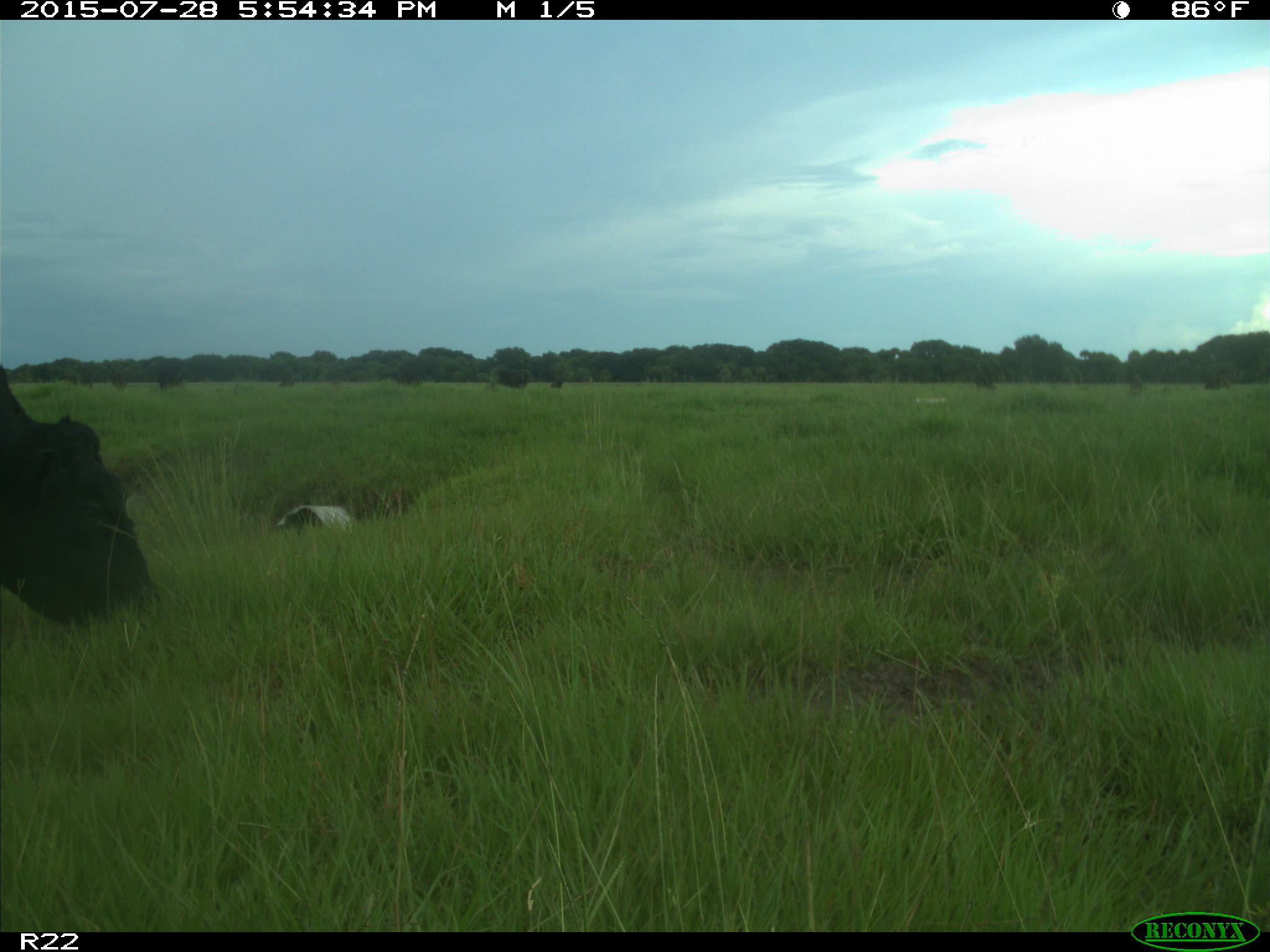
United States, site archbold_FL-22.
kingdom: Animalia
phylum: Chordata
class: Mammalia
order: Artiodactyla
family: Bovidae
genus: Bos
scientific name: Bos taurus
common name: domestic cow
Bos taurus (domestic cow).